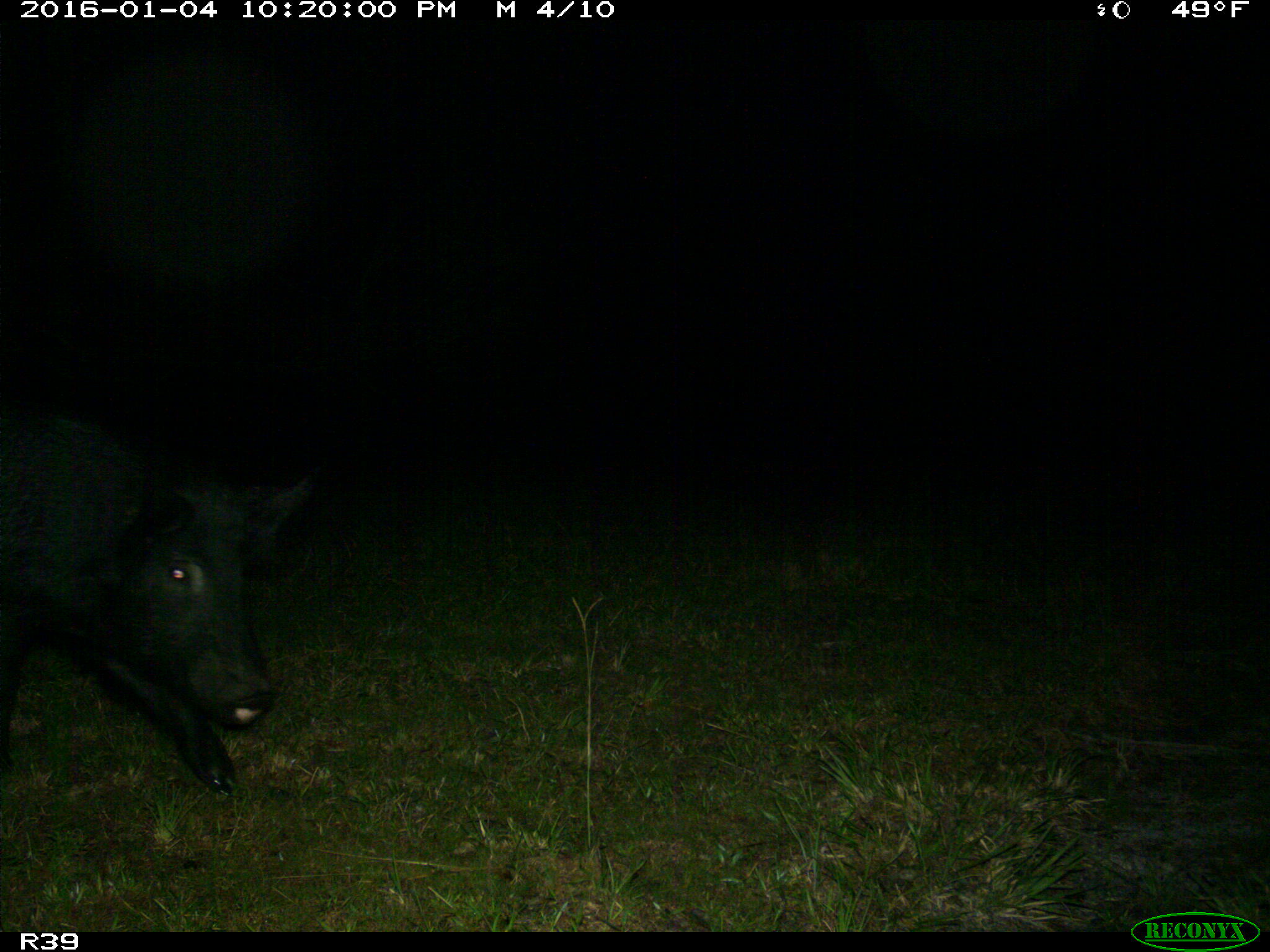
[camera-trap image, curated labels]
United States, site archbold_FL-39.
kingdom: Animalia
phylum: Chordata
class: Mammalia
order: Artiodactyla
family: Suidae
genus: Sus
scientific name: Sus scrofa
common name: wild boar